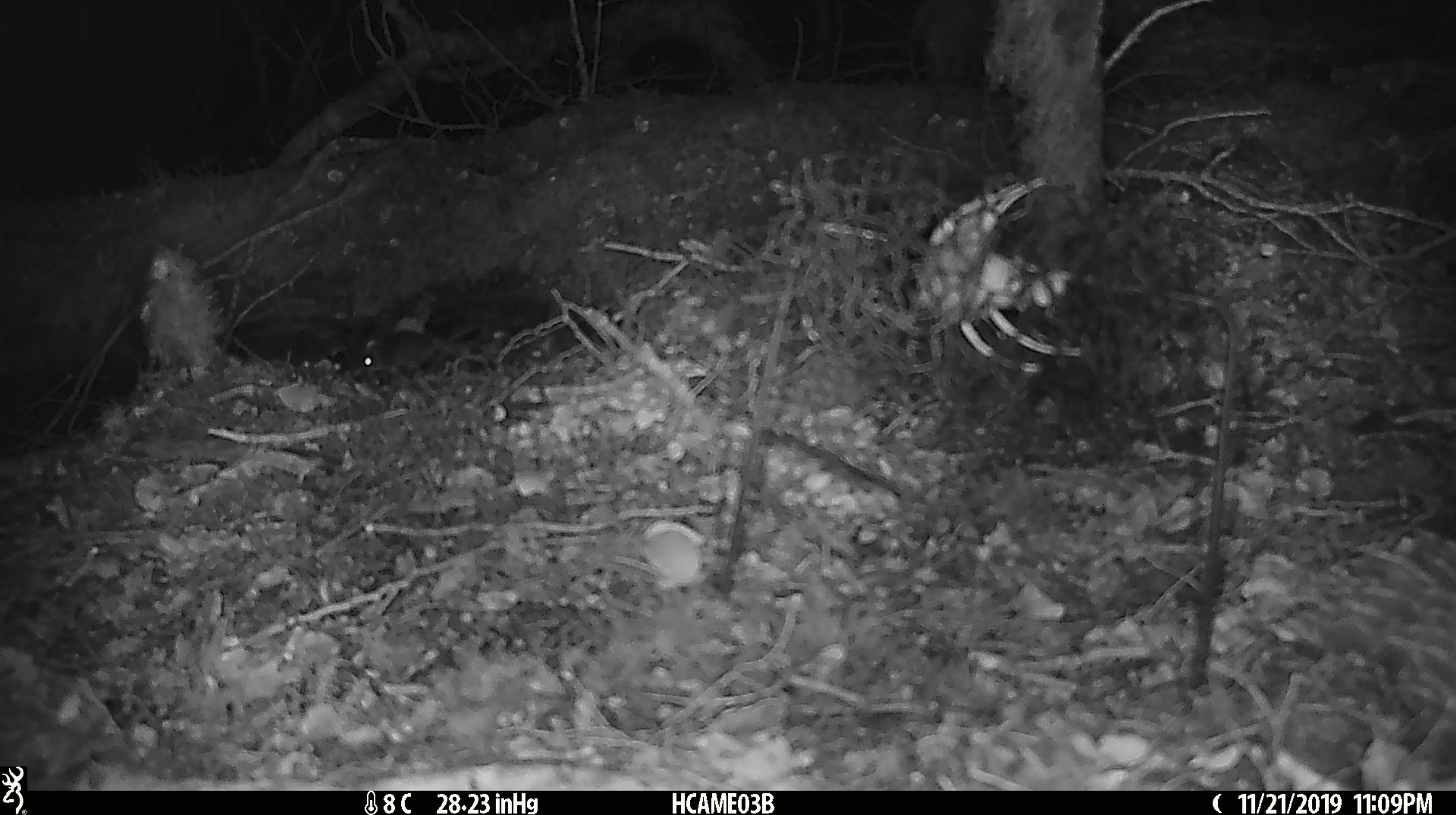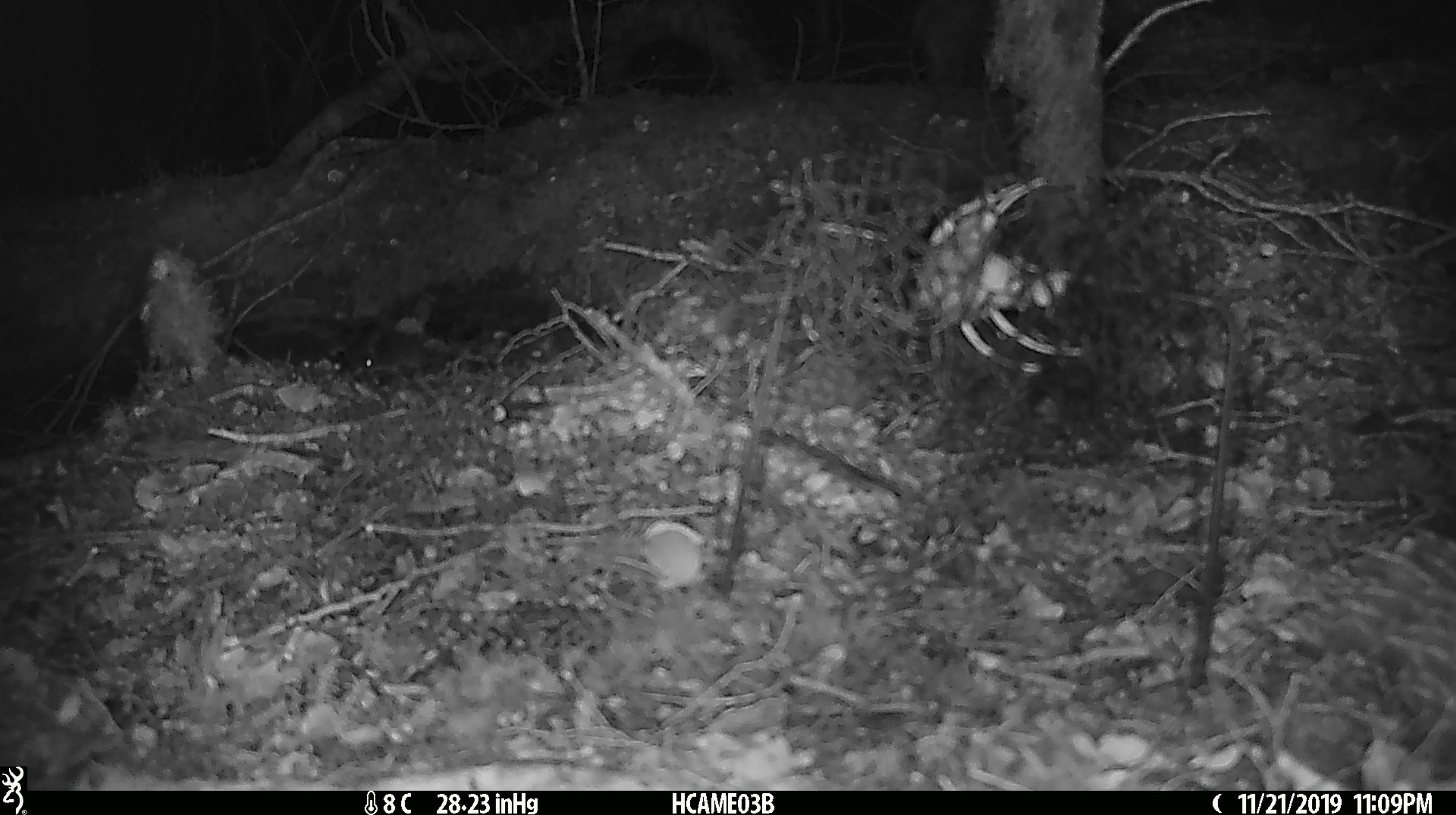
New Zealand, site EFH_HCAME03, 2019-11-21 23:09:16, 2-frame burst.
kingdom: Animalia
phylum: Chordata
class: Mammalia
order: Rodentia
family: Muridae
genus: Mus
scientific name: Mus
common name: mouse